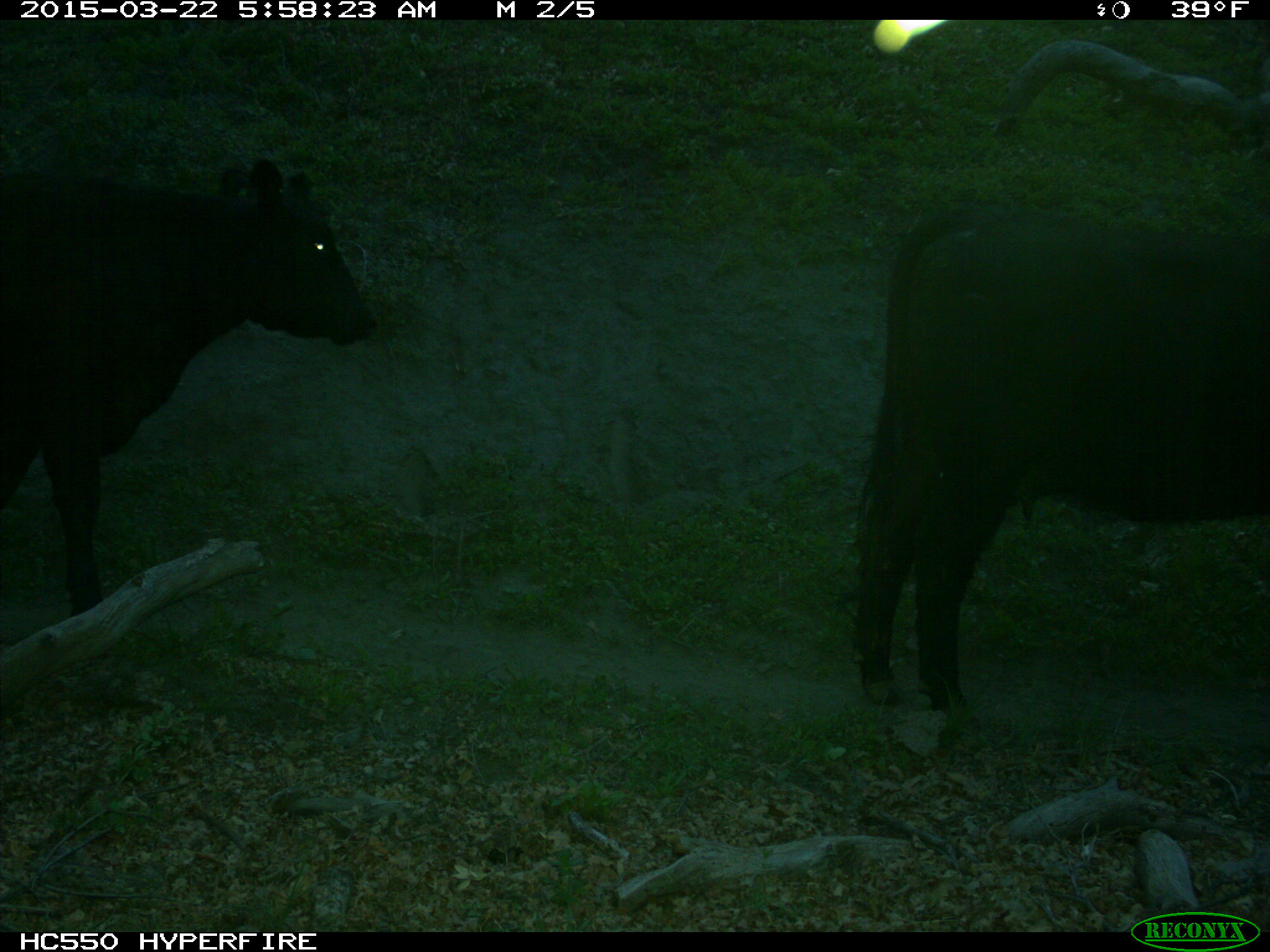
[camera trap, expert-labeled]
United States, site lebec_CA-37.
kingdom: Animalia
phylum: Chordata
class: Mammalia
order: Artiodactyla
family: Bovidae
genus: Bos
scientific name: Bos taurus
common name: domestic cow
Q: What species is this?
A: Bos taurus (domestic cow).